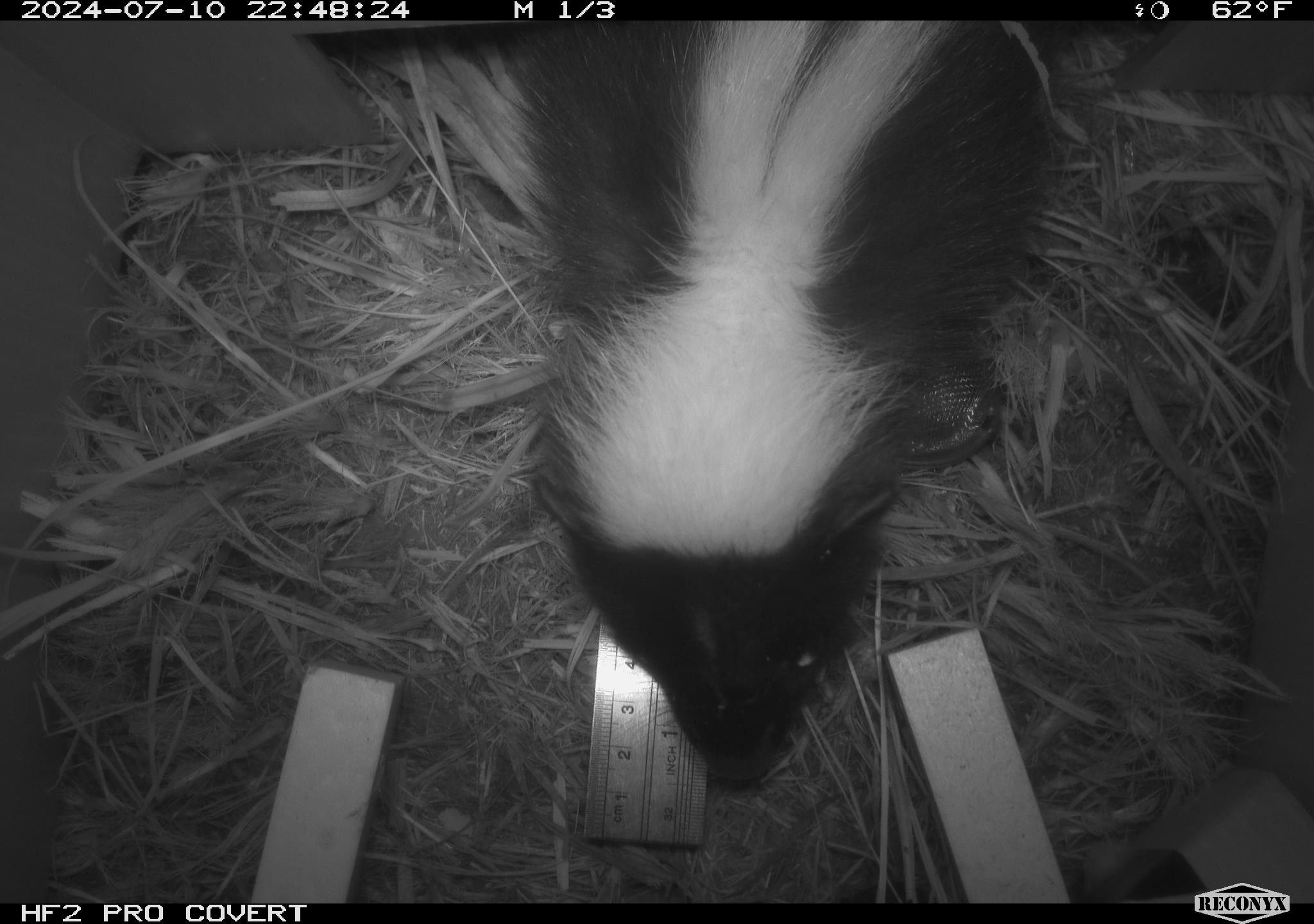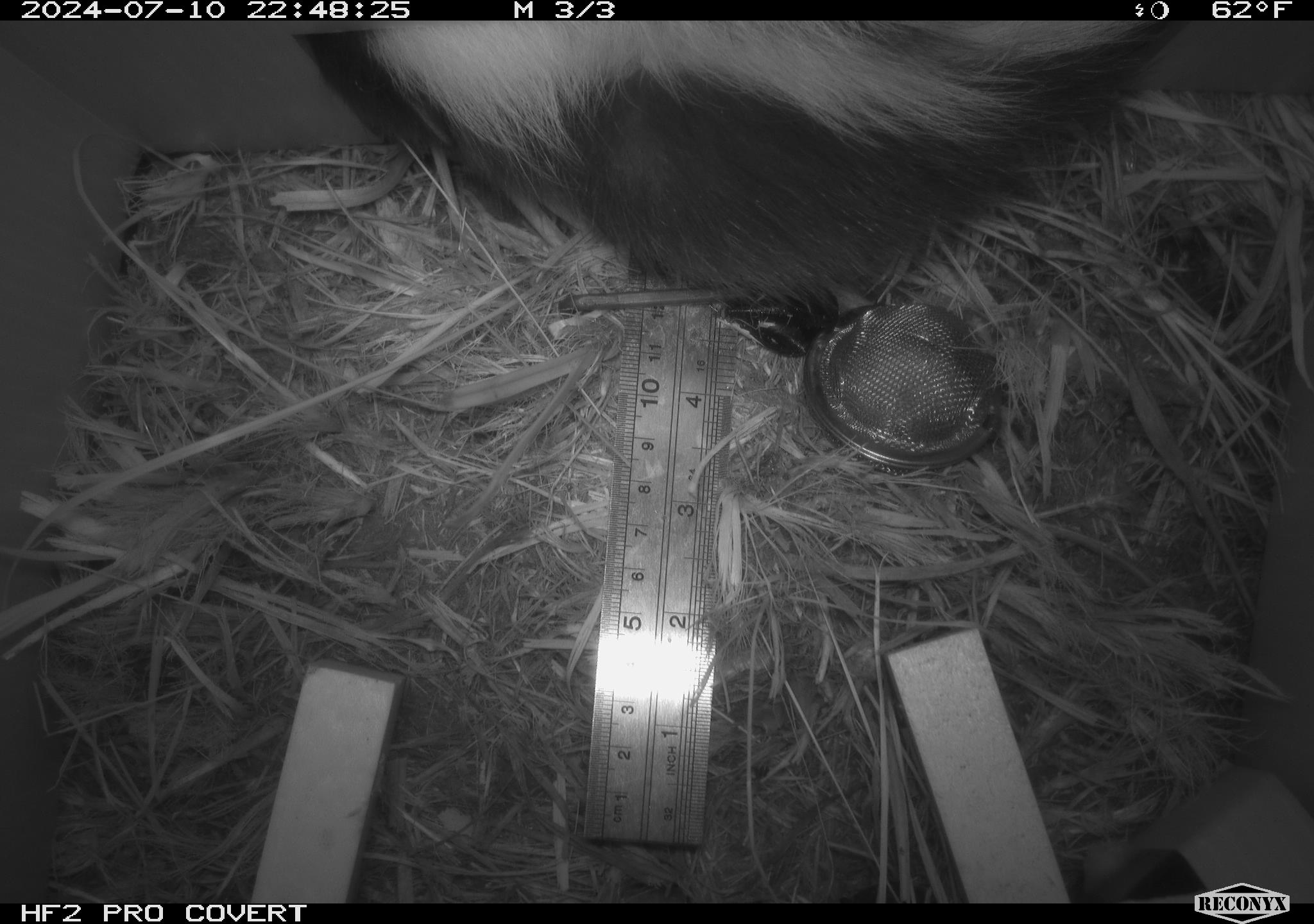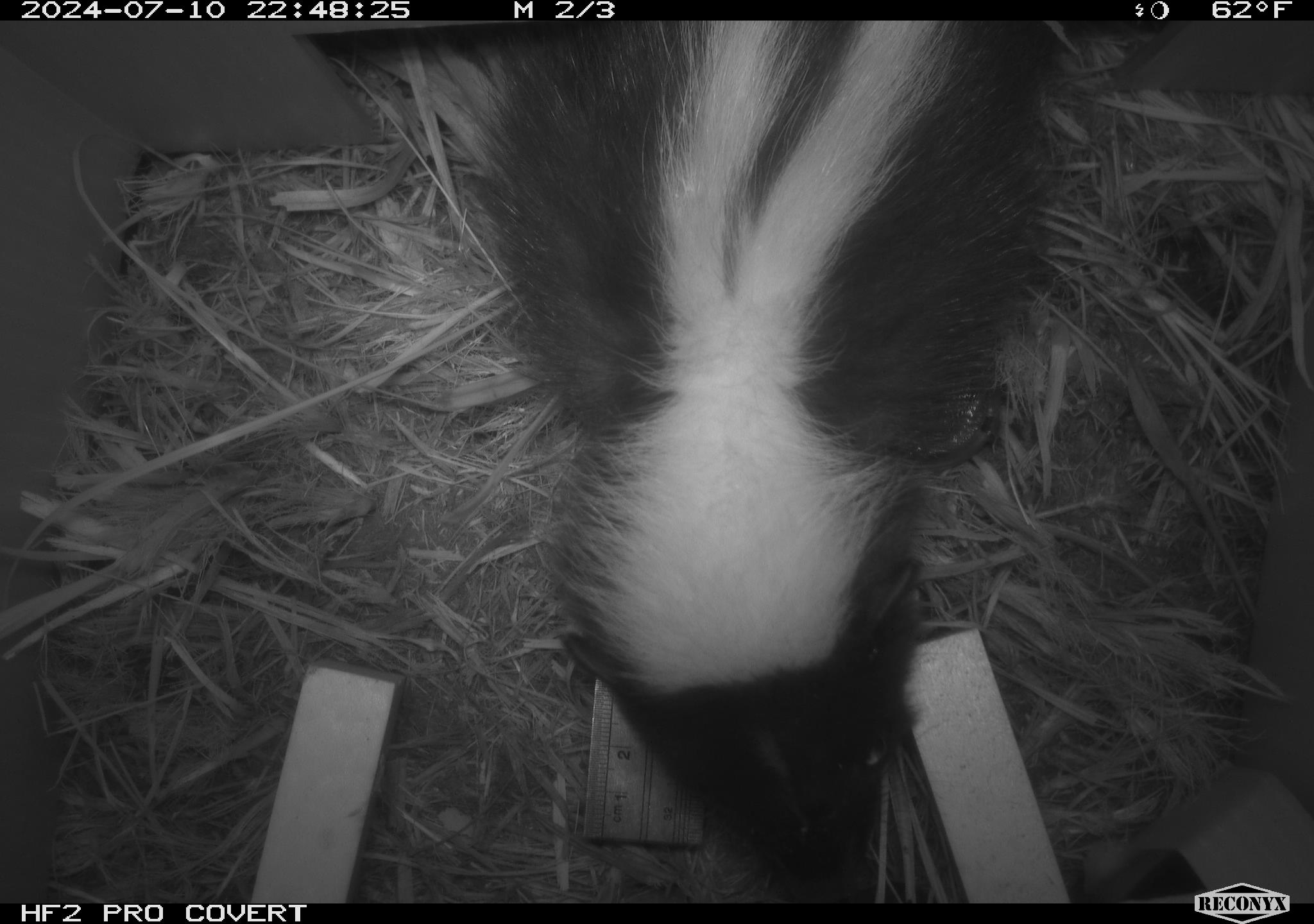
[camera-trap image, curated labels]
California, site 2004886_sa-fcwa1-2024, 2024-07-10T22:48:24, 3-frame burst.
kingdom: Animalia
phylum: Chordata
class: Mammalia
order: Carnivora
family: Mephitidae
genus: Mephitis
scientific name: Mephitis mephitis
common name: striped skunk